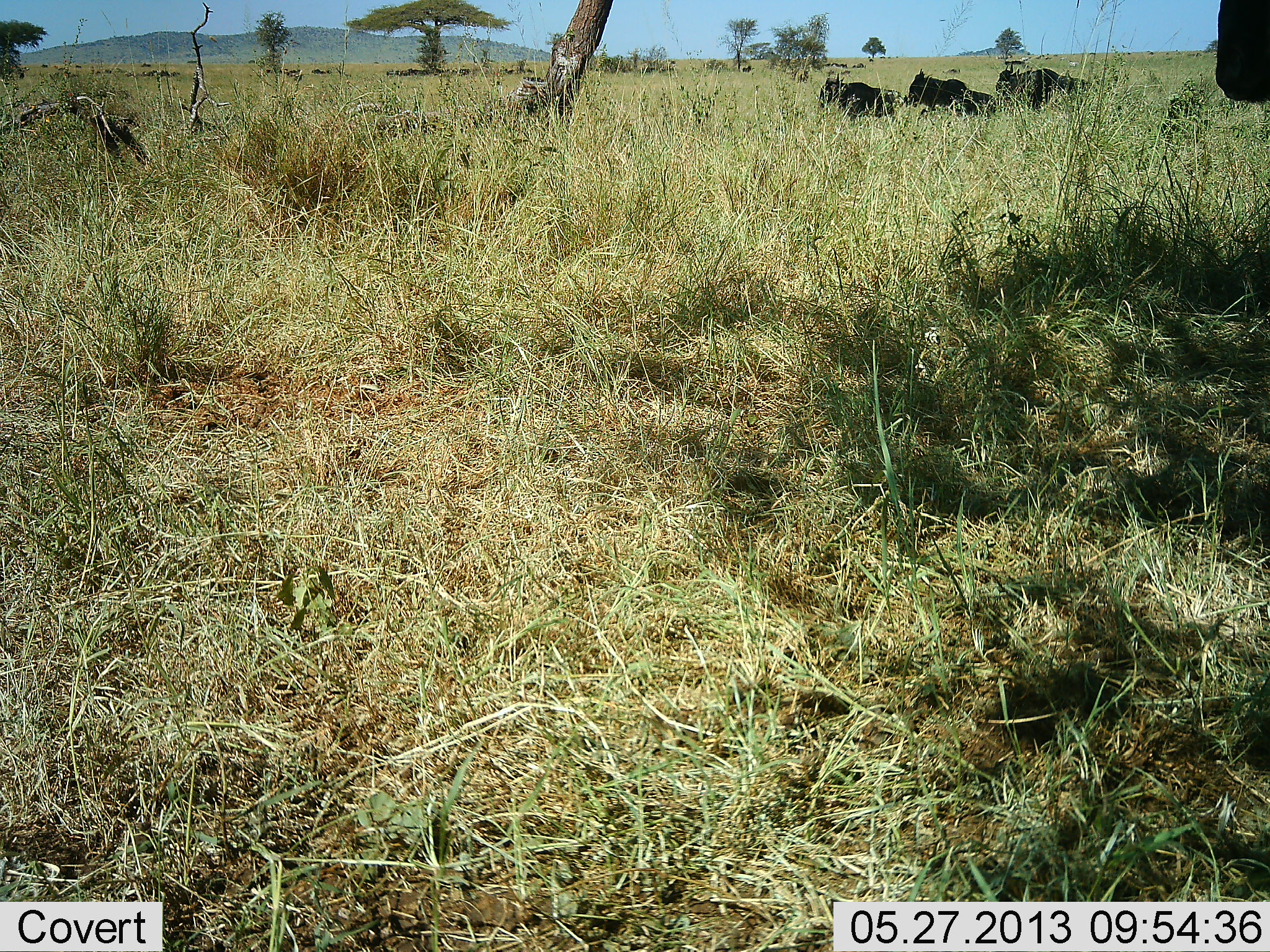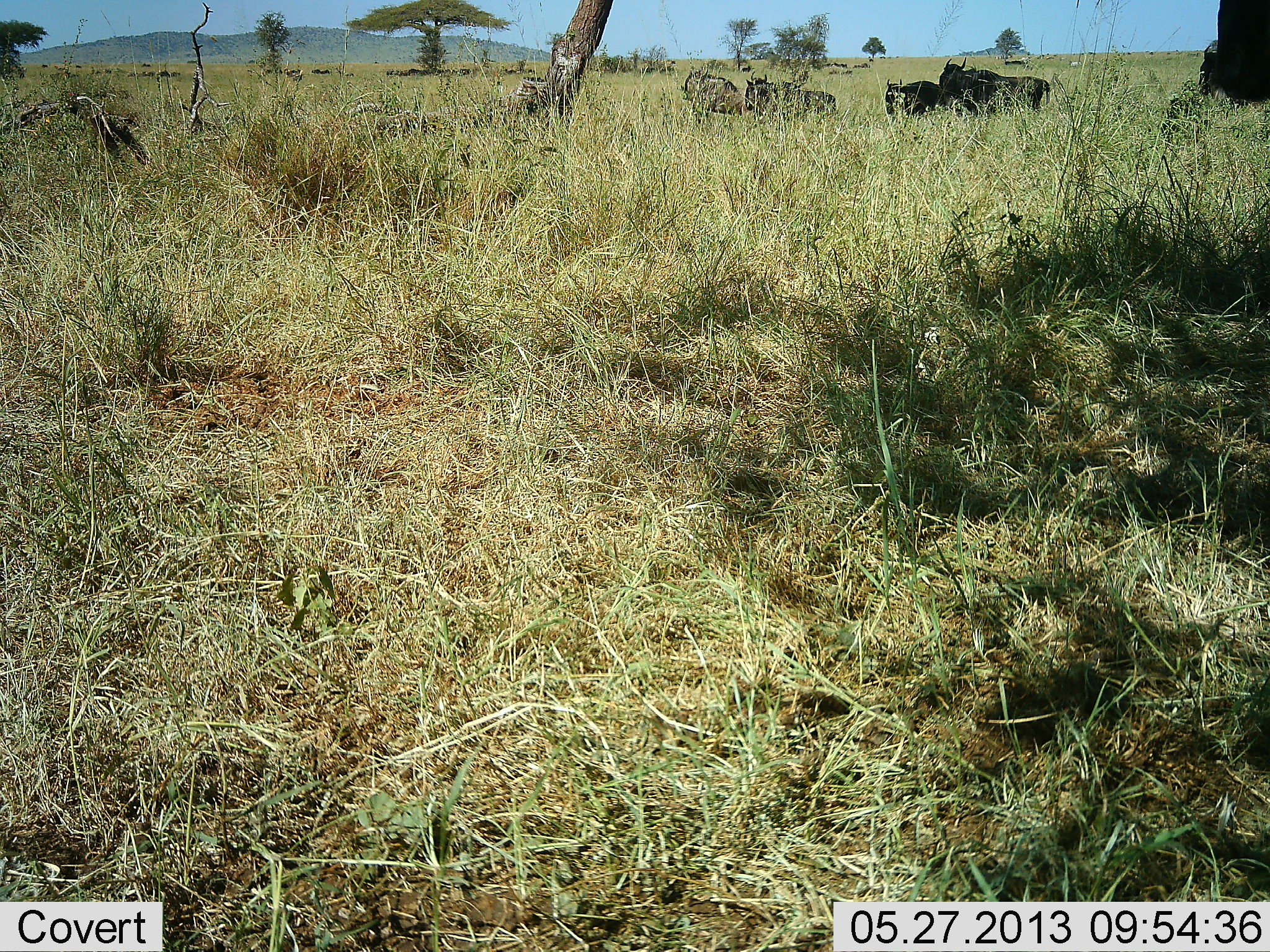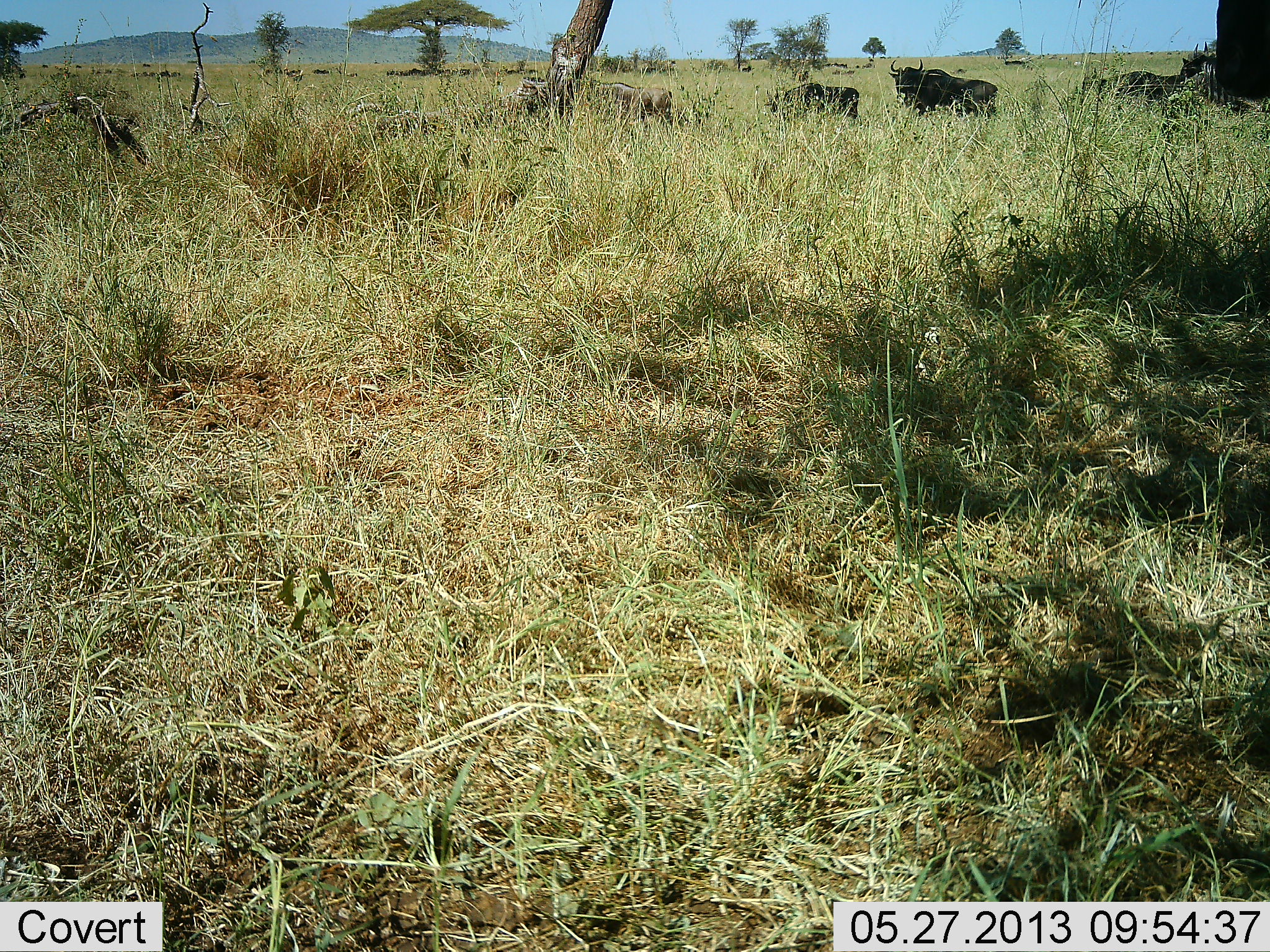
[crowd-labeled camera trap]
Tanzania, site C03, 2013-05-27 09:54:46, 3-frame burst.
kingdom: Animalia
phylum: Chordata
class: Mammalia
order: Artiodactyla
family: Bovidae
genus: Connochaetes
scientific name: Connochaetes taurinus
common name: blue wildebeest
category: wildebeest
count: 6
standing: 29%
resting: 0%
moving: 88%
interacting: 0%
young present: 0%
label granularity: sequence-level